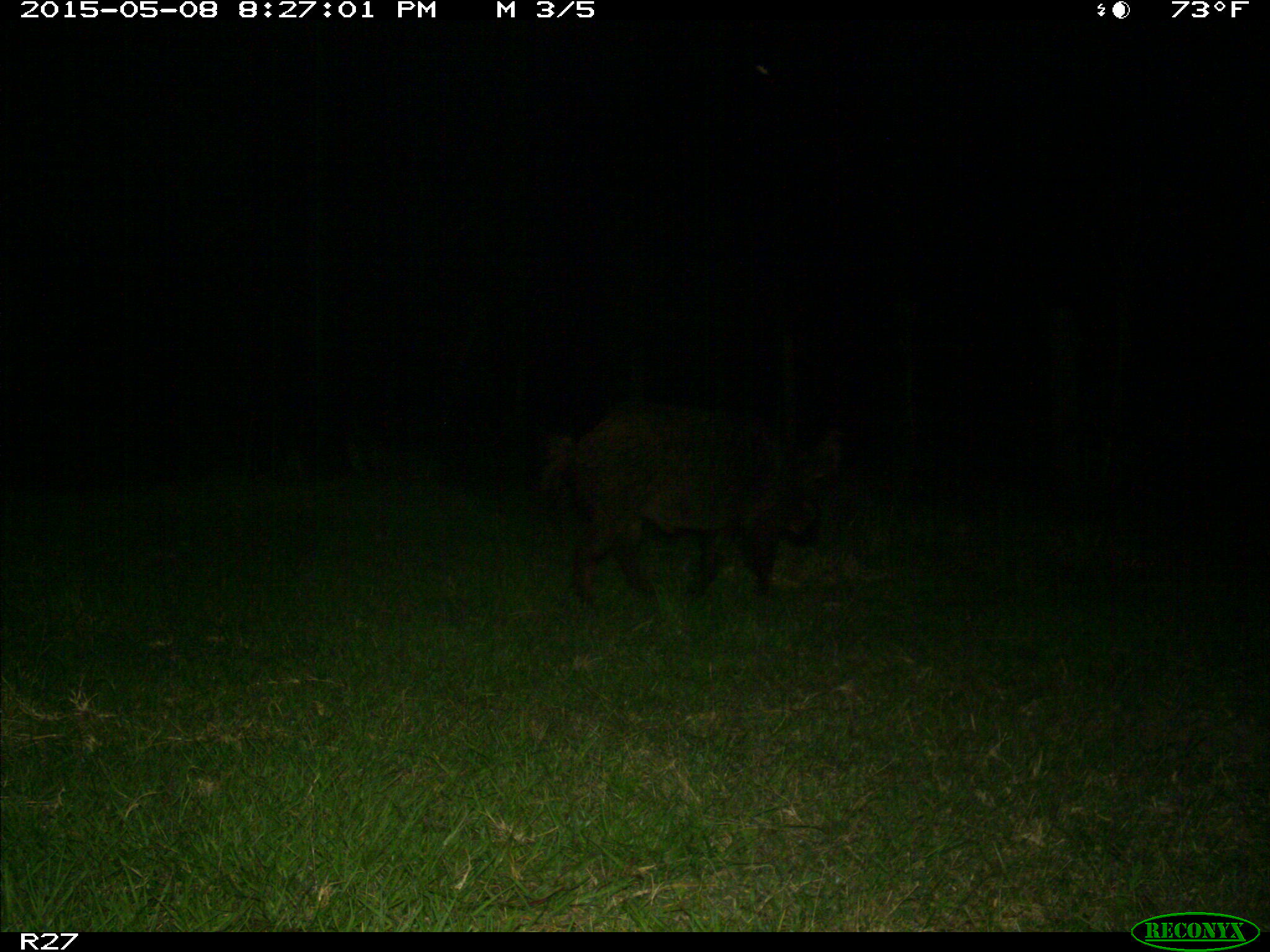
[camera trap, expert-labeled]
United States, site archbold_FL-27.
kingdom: Animalia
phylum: Chordata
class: Mammalia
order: Artiodactyla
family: Suidae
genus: Sus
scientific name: Sus scrofa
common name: wild boar